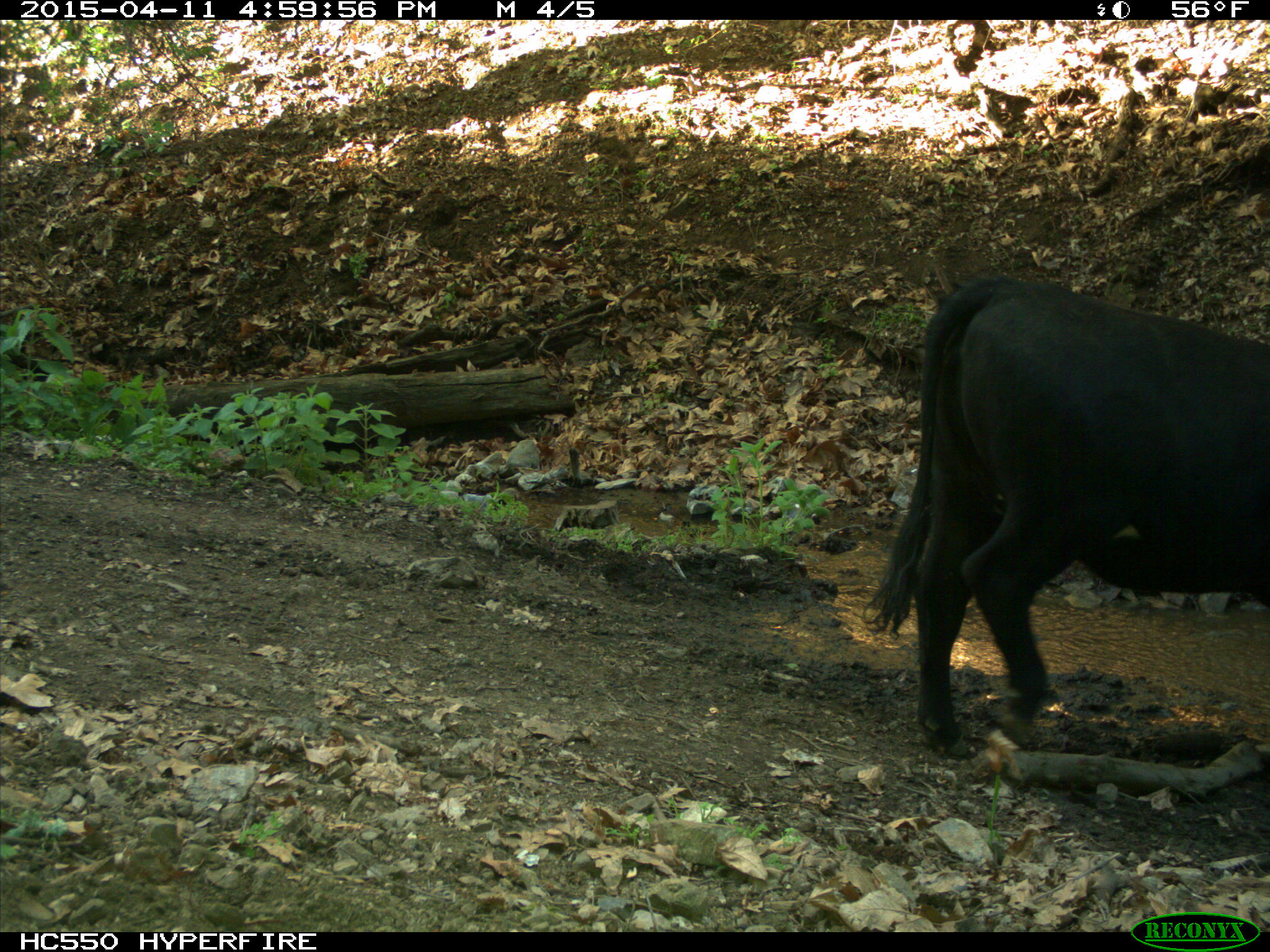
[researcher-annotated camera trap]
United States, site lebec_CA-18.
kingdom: Animalia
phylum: Chordata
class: Mammalia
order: Artiodactyla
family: Bovidae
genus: Bos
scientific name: Bos taurus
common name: domestic cow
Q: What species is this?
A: Bos taurus (domestic cow).